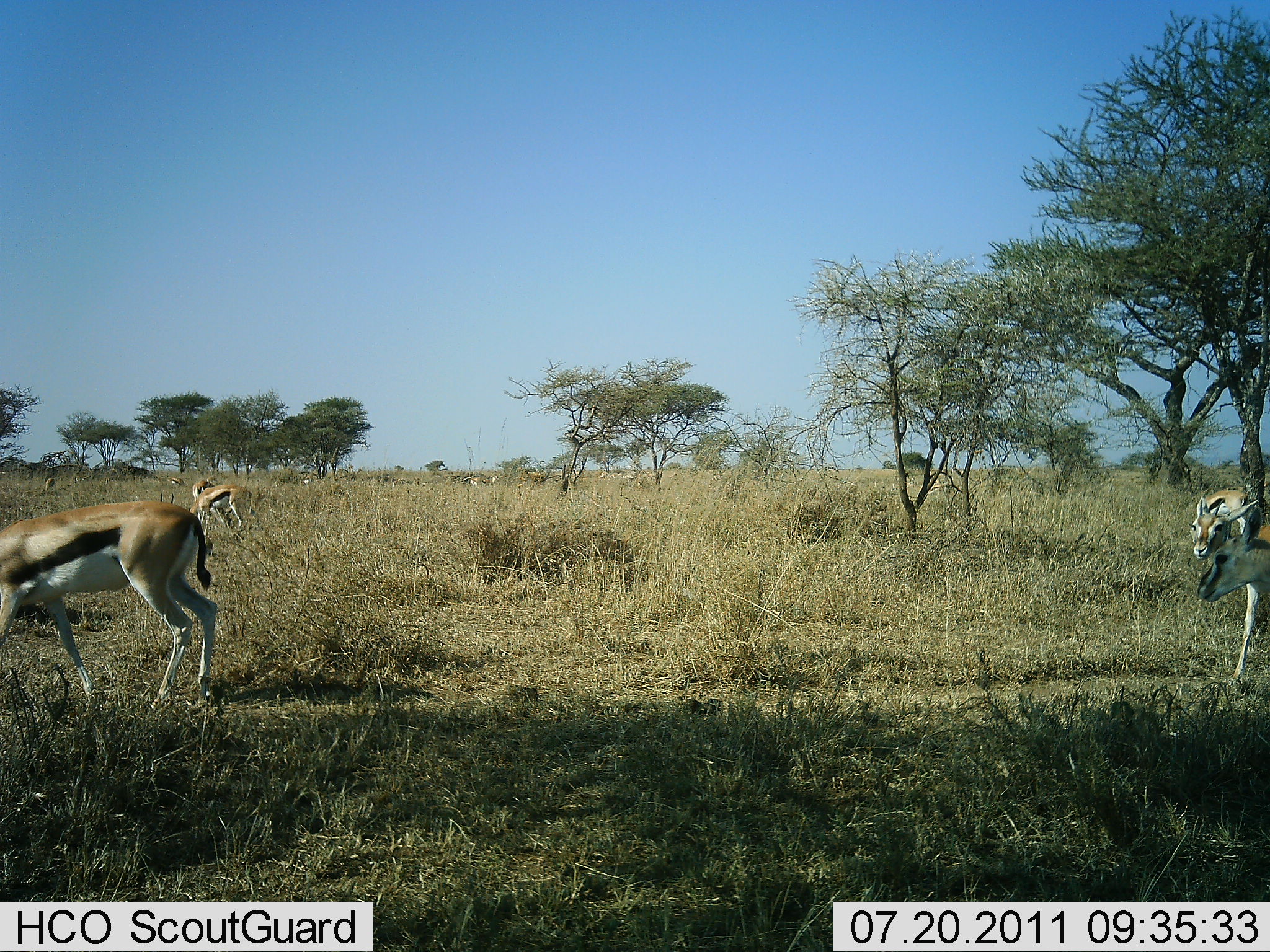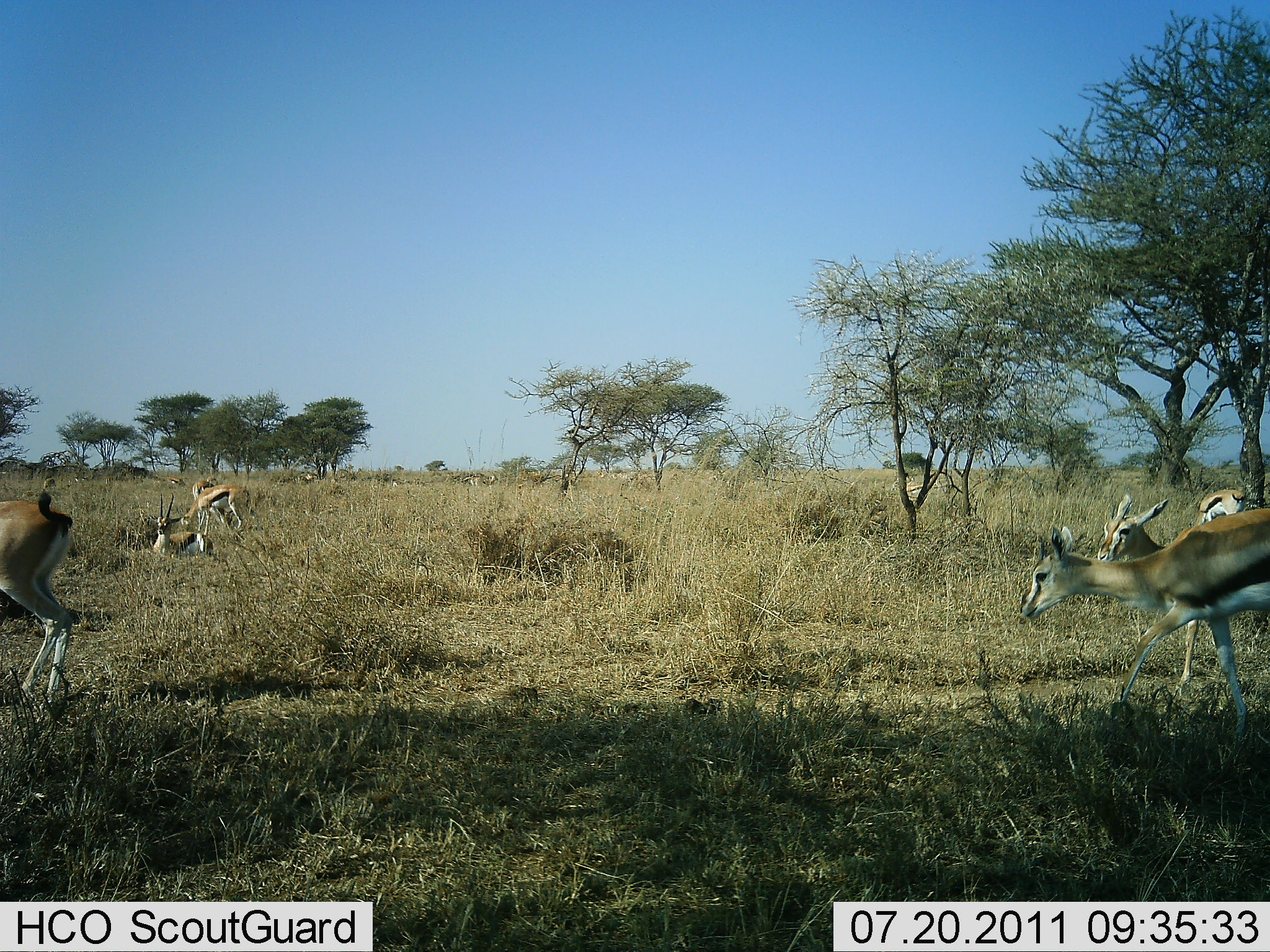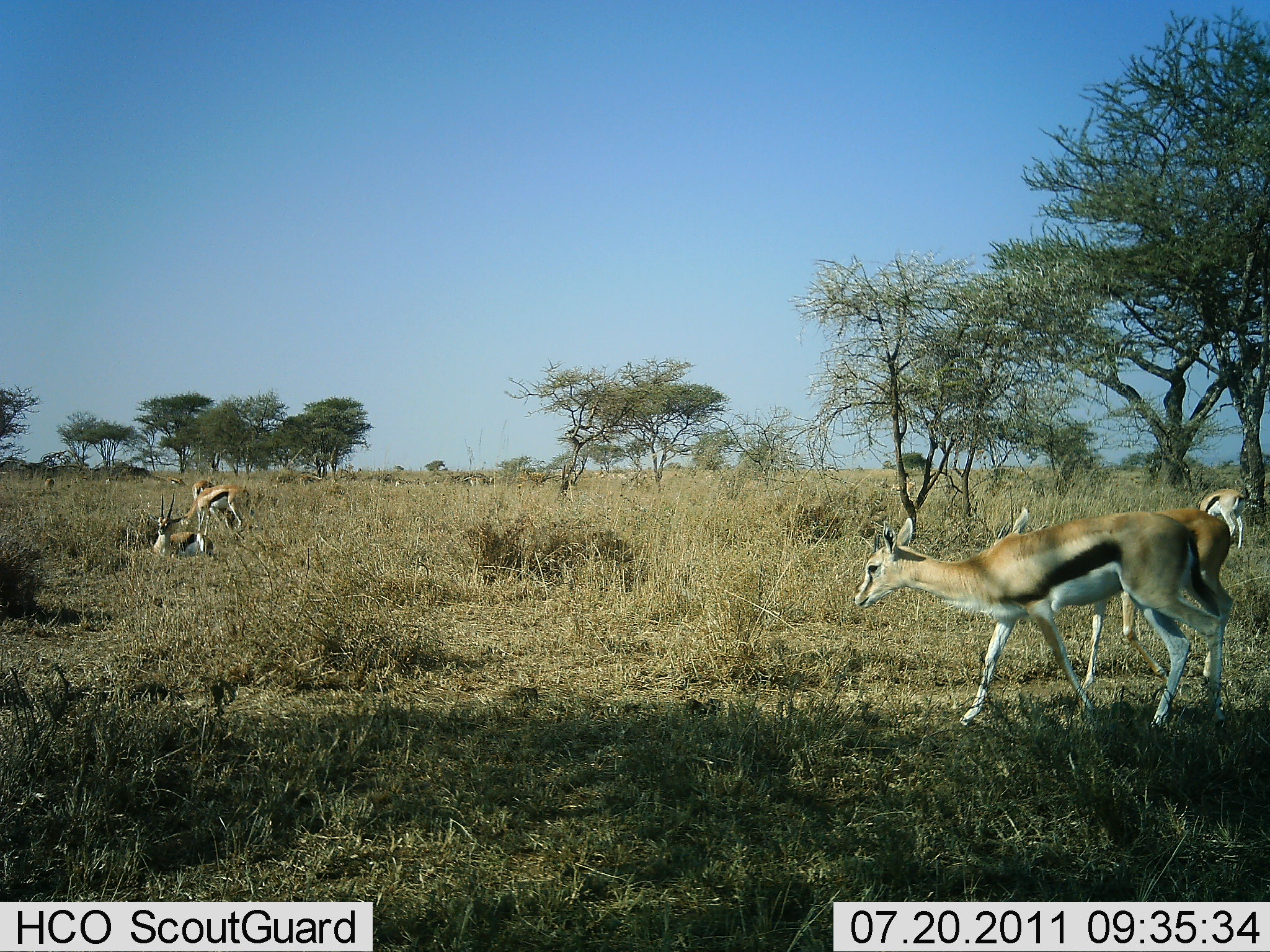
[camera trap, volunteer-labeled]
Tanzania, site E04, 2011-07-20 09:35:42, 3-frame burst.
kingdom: Animalia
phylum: Chordata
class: Mammalia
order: Artiodactyla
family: Bovidae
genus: Eudorcas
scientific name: Eudorcas thomsonii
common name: thomson's gazelle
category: gazellethomsons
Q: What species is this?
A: Gazellethomsons (thomson's gazelle) (Eudorcas thomsonii).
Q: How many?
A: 6.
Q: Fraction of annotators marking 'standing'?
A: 42%.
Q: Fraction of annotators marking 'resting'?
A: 75%.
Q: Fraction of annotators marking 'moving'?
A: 83%.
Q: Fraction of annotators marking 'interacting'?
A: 0%.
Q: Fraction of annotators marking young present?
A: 0%.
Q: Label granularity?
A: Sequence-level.